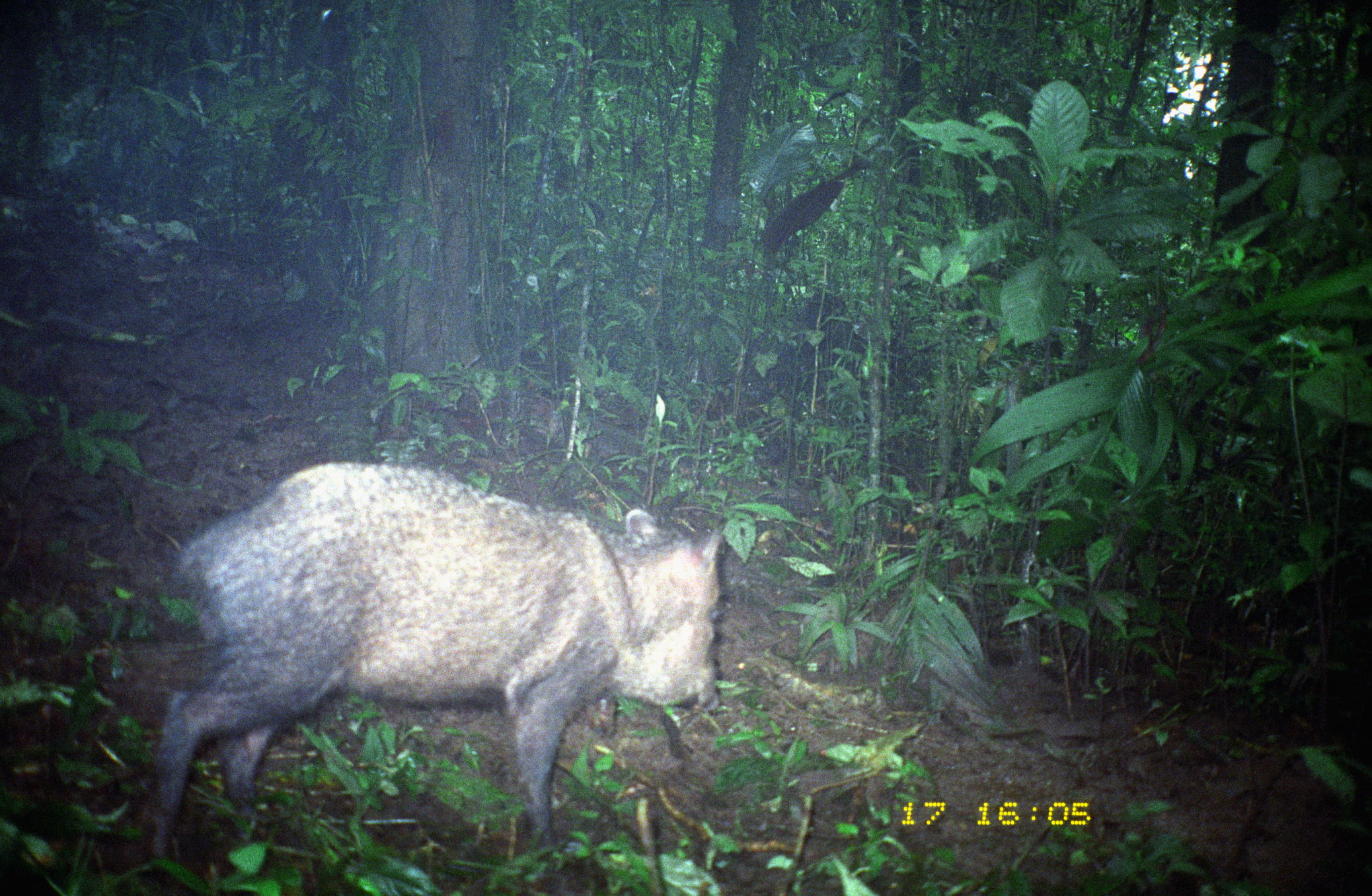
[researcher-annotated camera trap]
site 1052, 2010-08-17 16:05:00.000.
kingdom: Animalia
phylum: Chordata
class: Mammalia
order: Artiodactyla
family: Tayassuidae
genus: Pecari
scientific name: Pecari tajacu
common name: collared peccary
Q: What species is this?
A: Pecari tajacu (collared peccary).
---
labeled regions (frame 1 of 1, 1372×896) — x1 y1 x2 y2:
pecari tajacu: 146 460 726 866